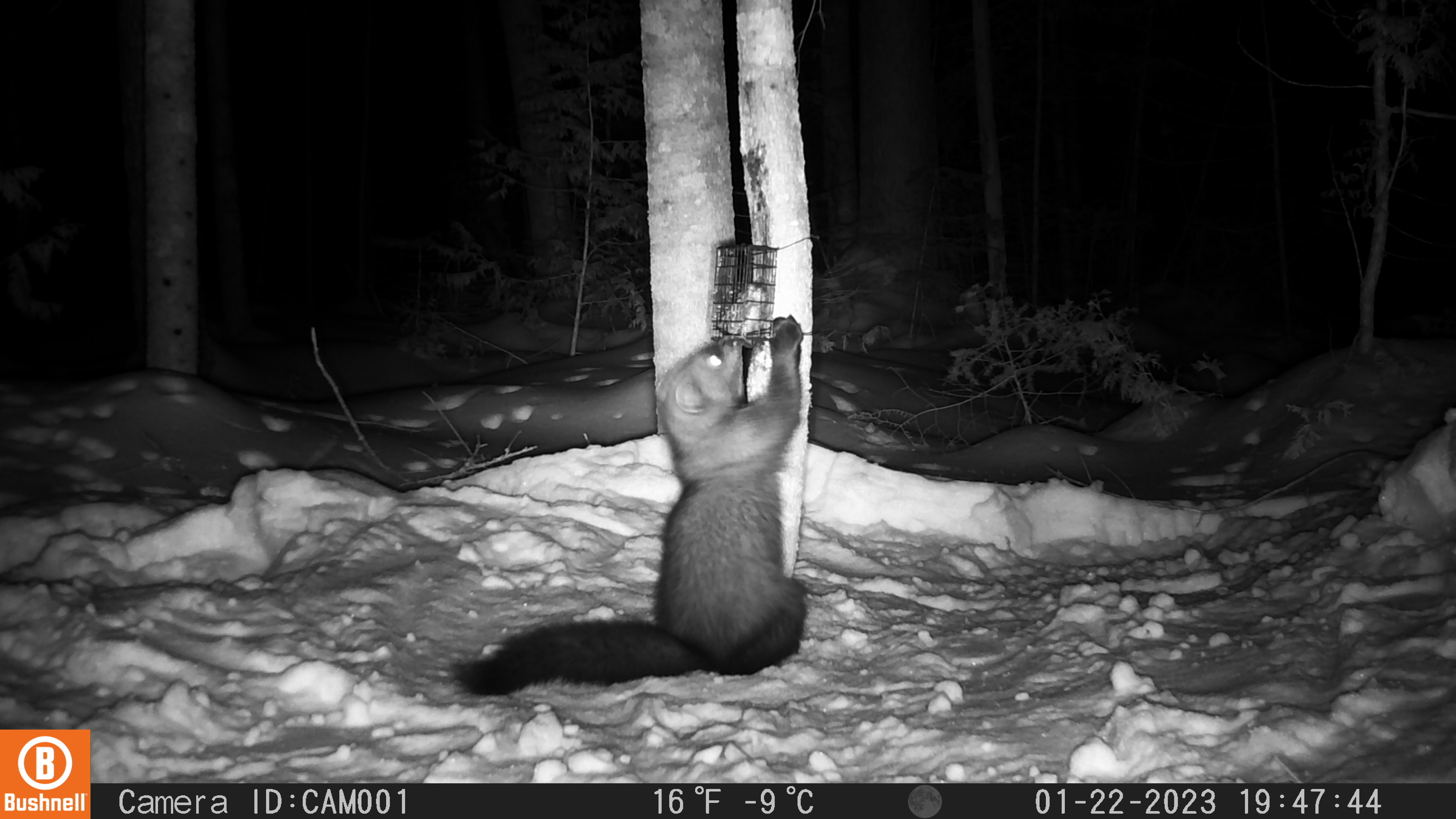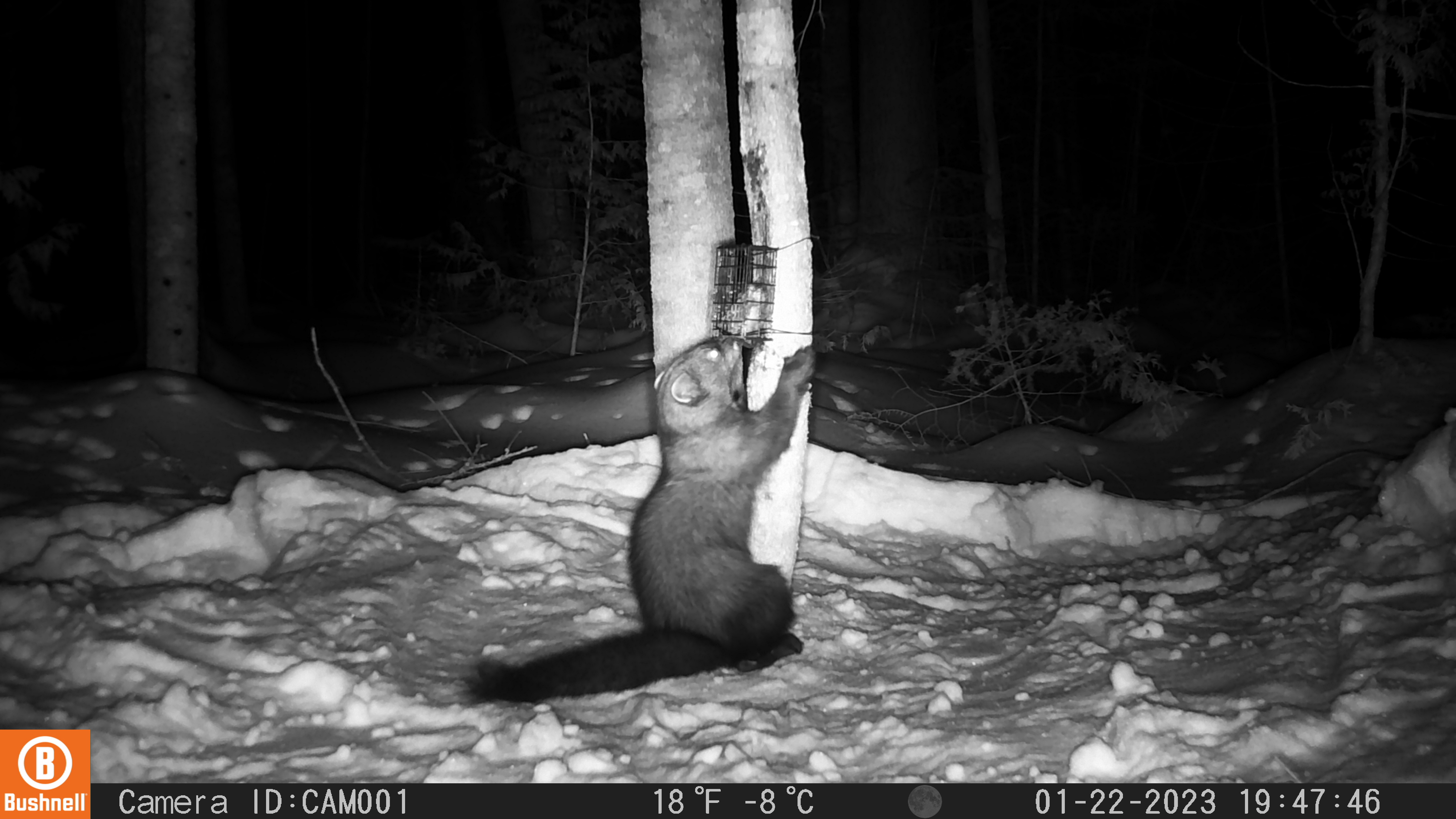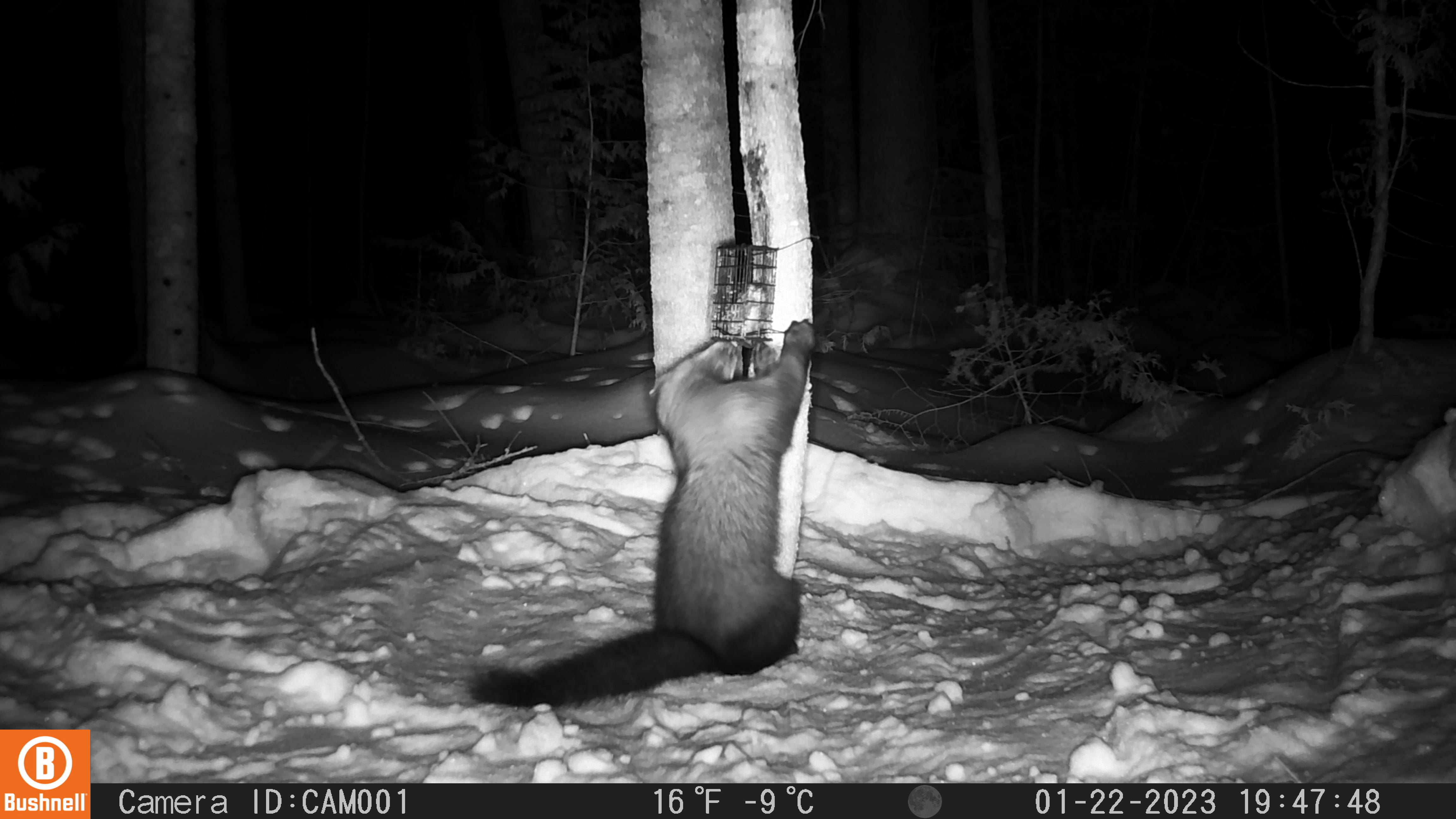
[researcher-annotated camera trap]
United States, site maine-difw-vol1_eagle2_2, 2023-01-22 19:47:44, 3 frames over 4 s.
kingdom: Animalia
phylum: Chordata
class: Mammalia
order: Carnivora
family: Mustelidae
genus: Pekania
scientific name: Pekania pennanti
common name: fisher